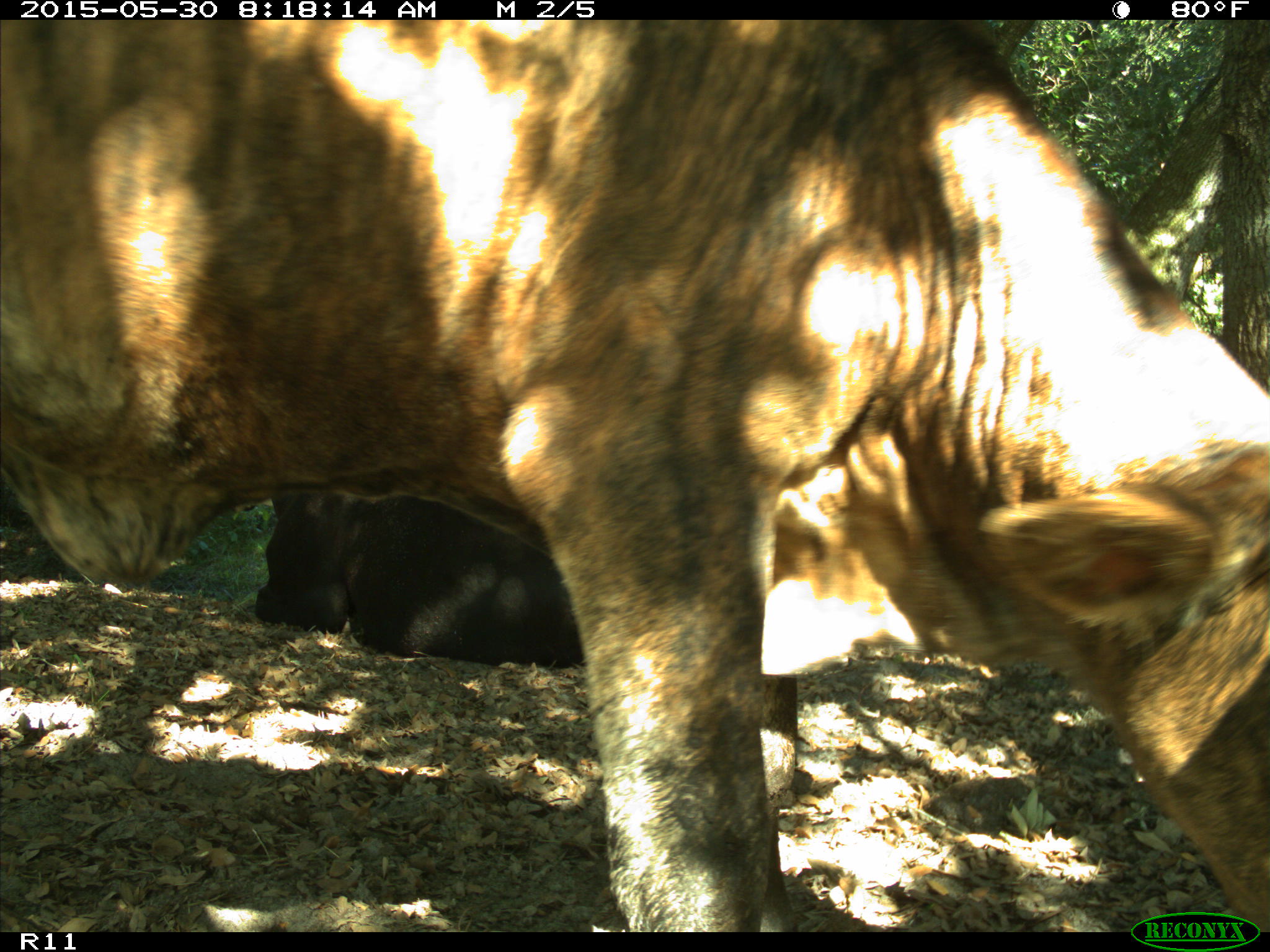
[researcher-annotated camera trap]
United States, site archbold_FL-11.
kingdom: Animalia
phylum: Chordata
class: Mammalia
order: Artiodactyla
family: Bovidae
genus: Bos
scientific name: Bos taurus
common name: domestic cow